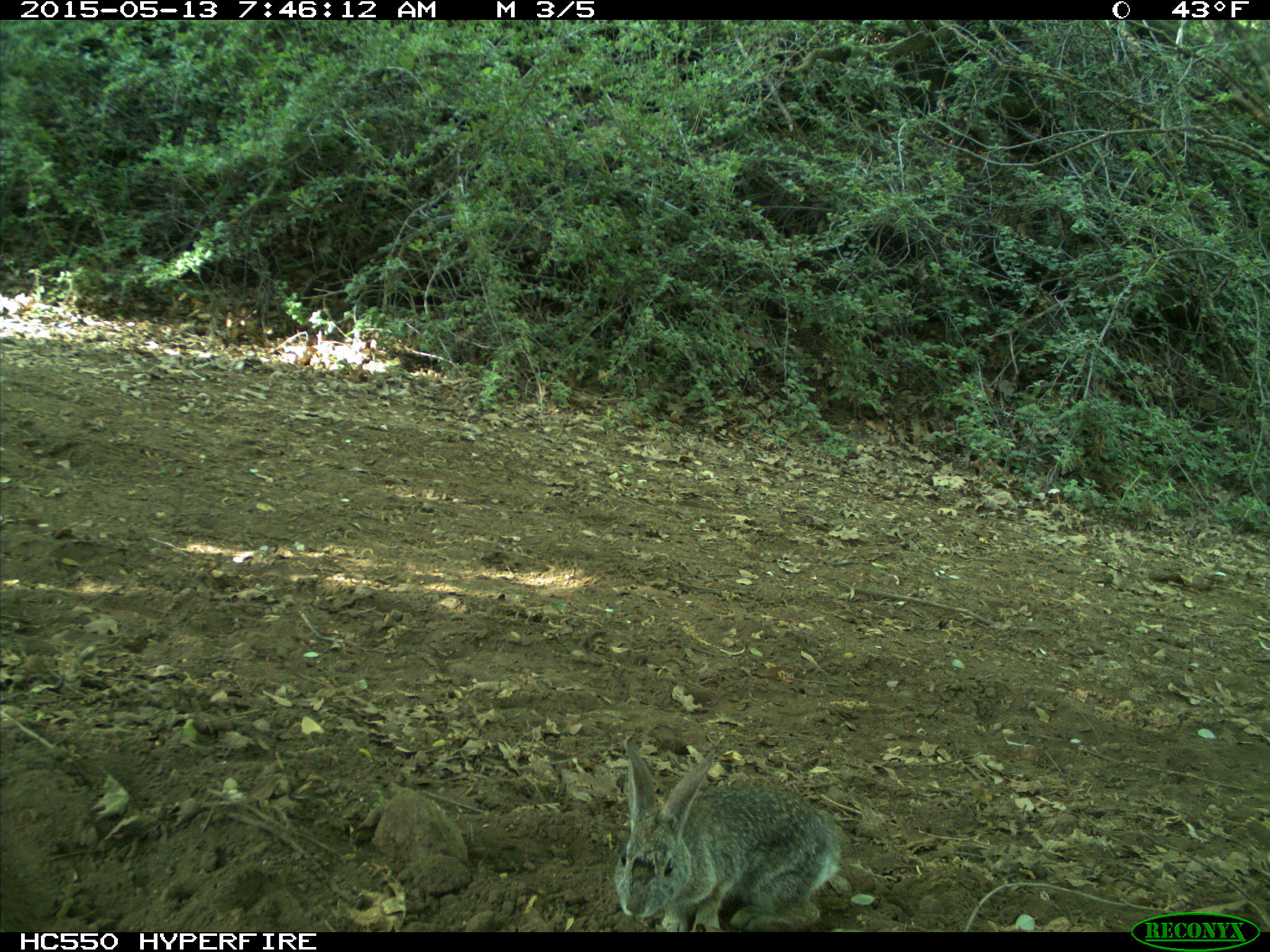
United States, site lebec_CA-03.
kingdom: Animalia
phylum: Chordata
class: Mammalia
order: Lagomorpha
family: Leporidae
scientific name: Leporidae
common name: rabbits and hares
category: unidentified rabbit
Unidentified rabbit (rabbits and hares) (Leporidae).